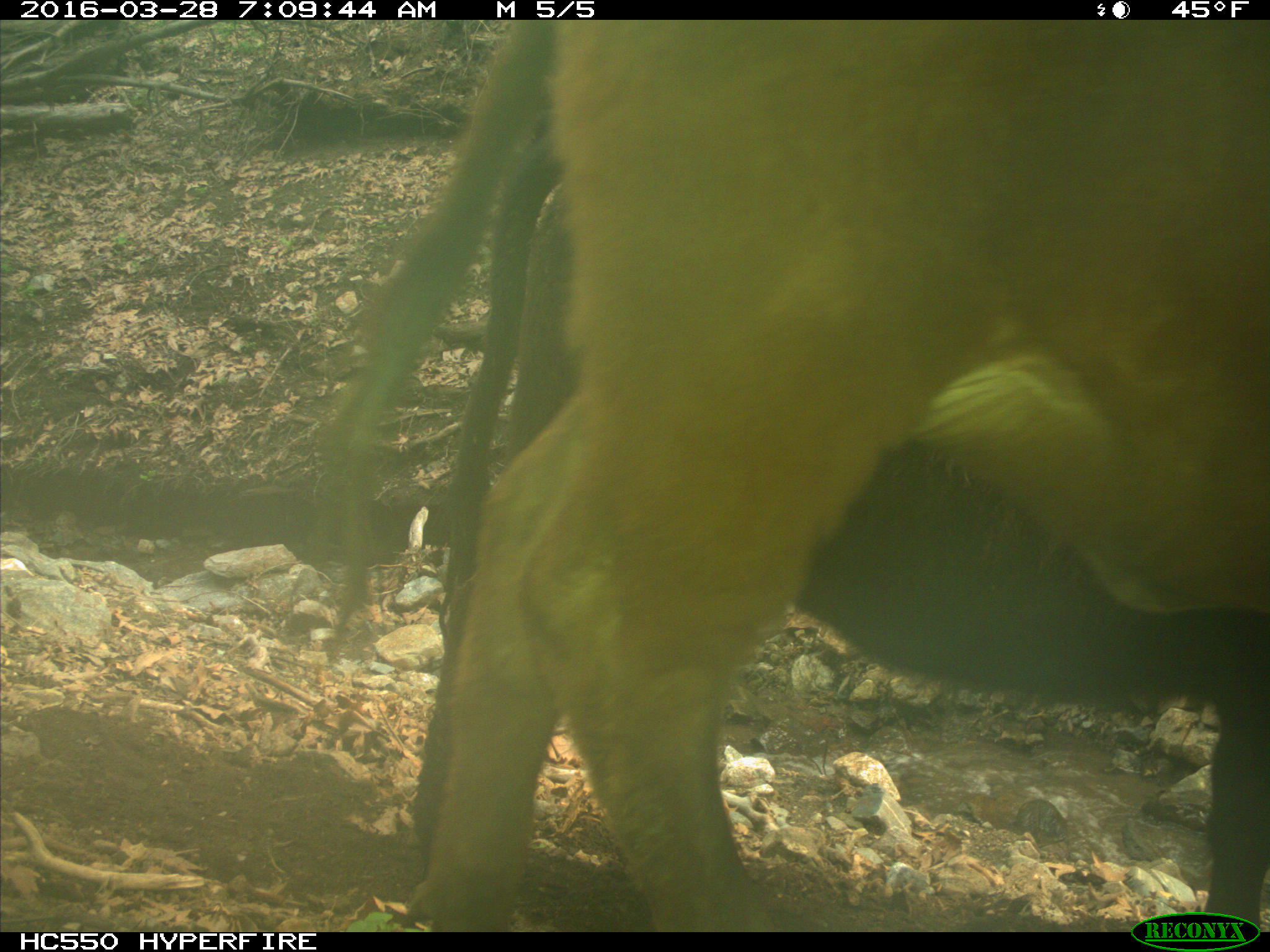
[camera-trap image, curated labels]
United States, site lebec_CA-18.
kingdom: Animalia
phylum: Chordata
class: Mammalia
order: Artiodactyla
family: Bovidae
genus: Bos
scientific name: Bos taurus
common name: domestic cow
Bos taurus (domestic cow).